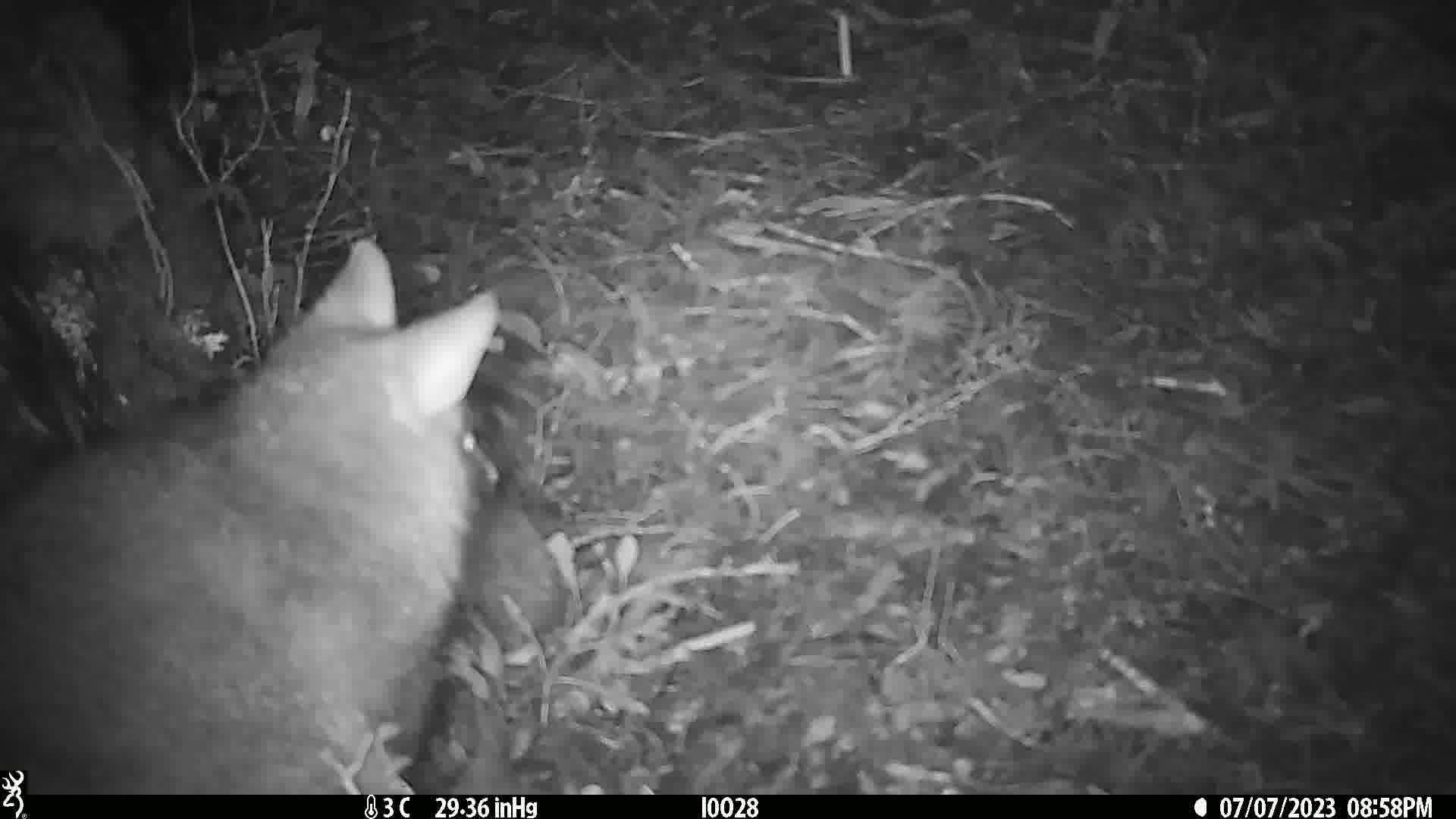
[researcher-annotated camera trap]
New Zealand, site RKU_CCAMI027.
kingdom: Animalia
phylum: Chordata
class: Mammalia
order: Diprotodontia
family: Phalangeridae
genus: Trichosurus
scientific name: Trichosurus vulpecula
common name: common brushtail possum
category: possum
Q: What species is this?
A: Possum (common brushtail possum) (Trichosurus vulpecula).